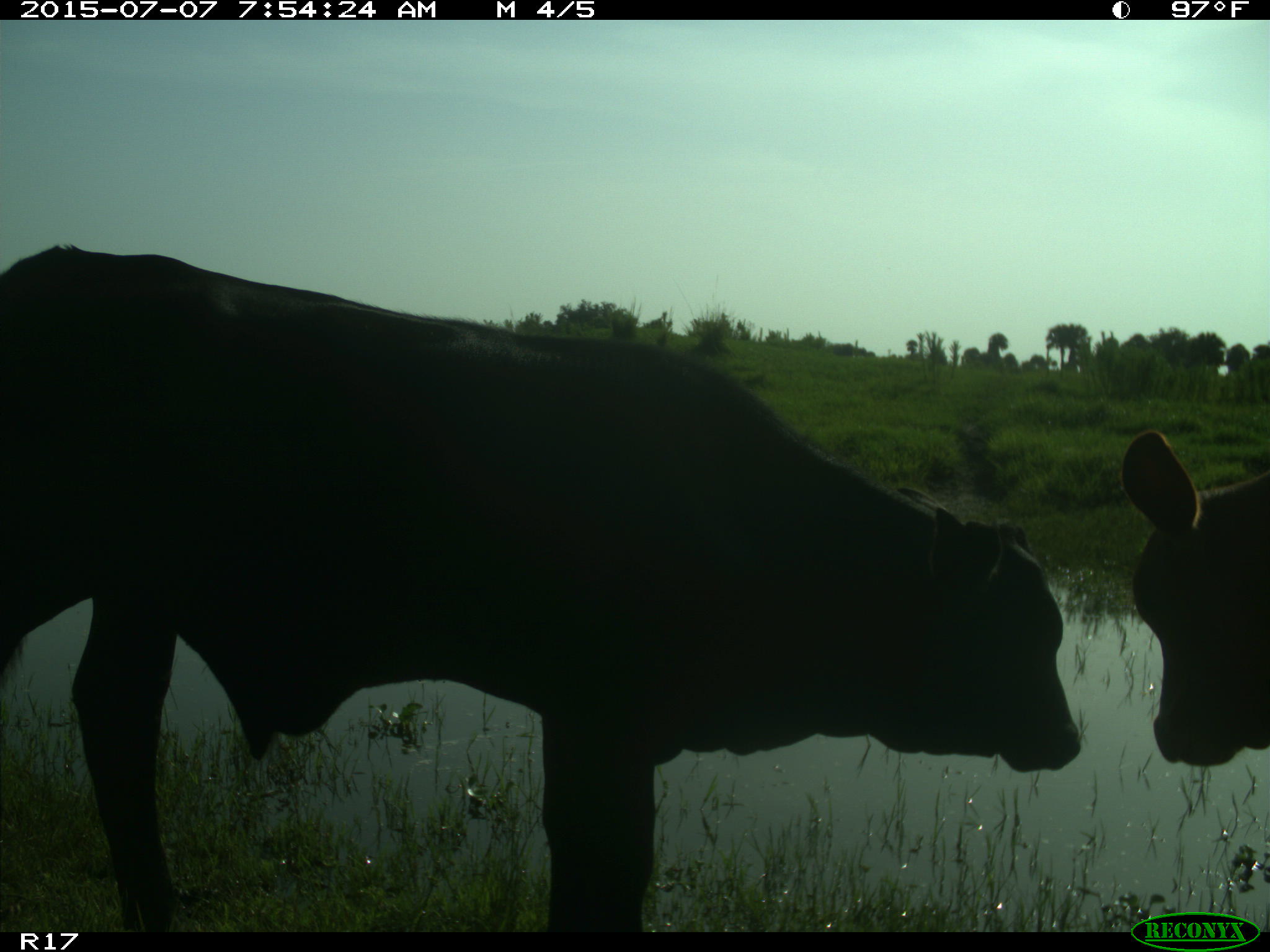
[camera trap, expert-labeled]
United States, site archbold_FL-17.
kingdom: Animalia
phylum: Chordata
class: Mammalia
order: Artiodactyla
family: Bovidae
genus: Bos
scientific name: Bos taurus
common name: domestic cow